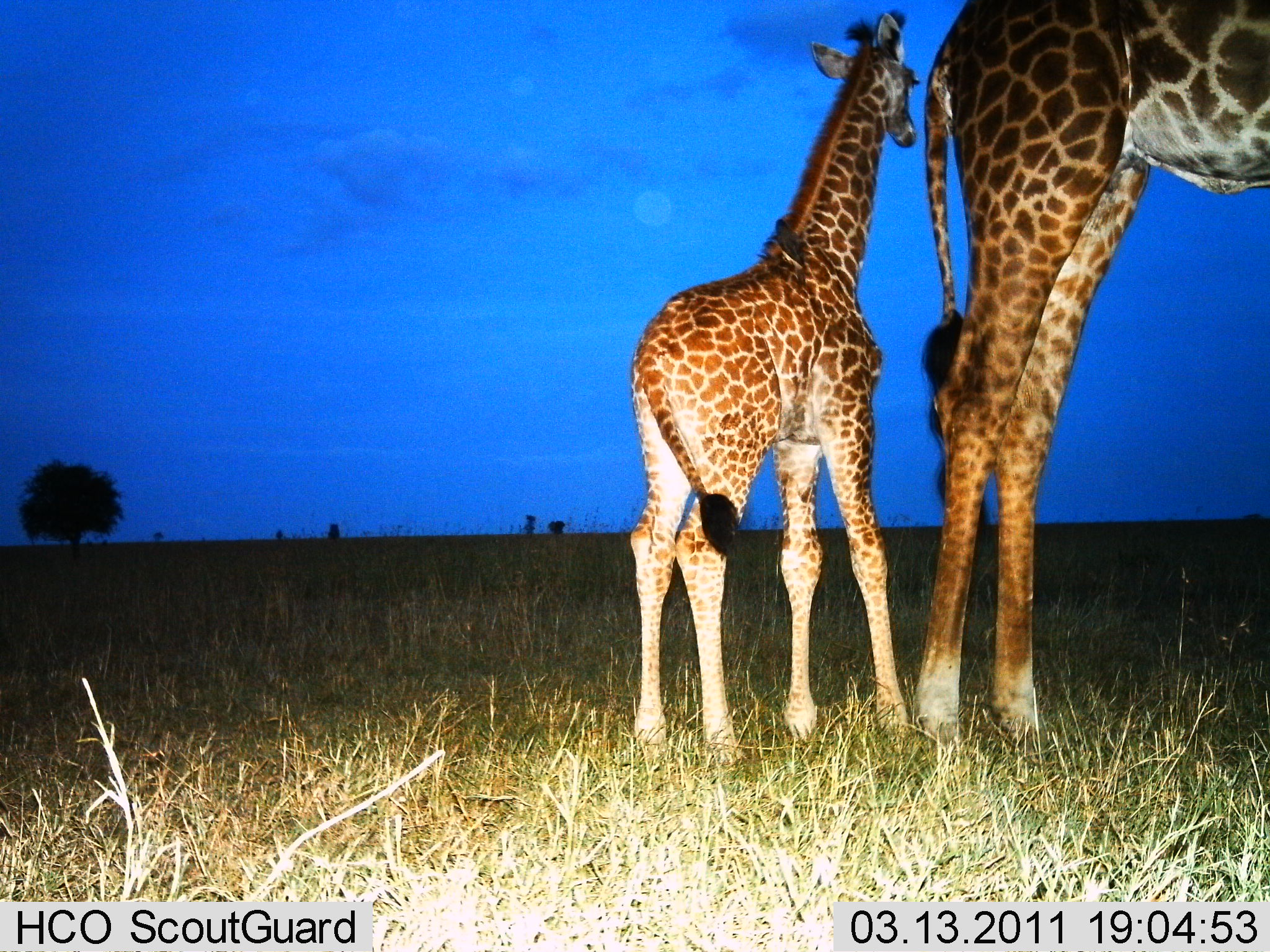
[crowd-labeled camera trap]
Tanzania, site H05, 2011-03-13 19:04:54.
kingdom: Animalia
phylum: Chordata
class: Mammalia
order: Artiodactyla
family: Giraffidae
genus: Giraffa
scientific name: Giraffa camelopardalis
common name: giraffe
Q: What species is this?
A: Giraffe (Giraffa camelopardalis).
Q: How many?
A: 2.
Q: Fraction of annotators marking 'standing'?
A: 100%.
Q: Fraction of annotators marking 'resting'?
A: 0%.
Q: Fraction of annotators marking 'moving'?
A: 0%.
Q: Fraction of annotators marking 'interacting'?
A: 0%.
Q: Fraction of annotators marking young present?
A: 100%.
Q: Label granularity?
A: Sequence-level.